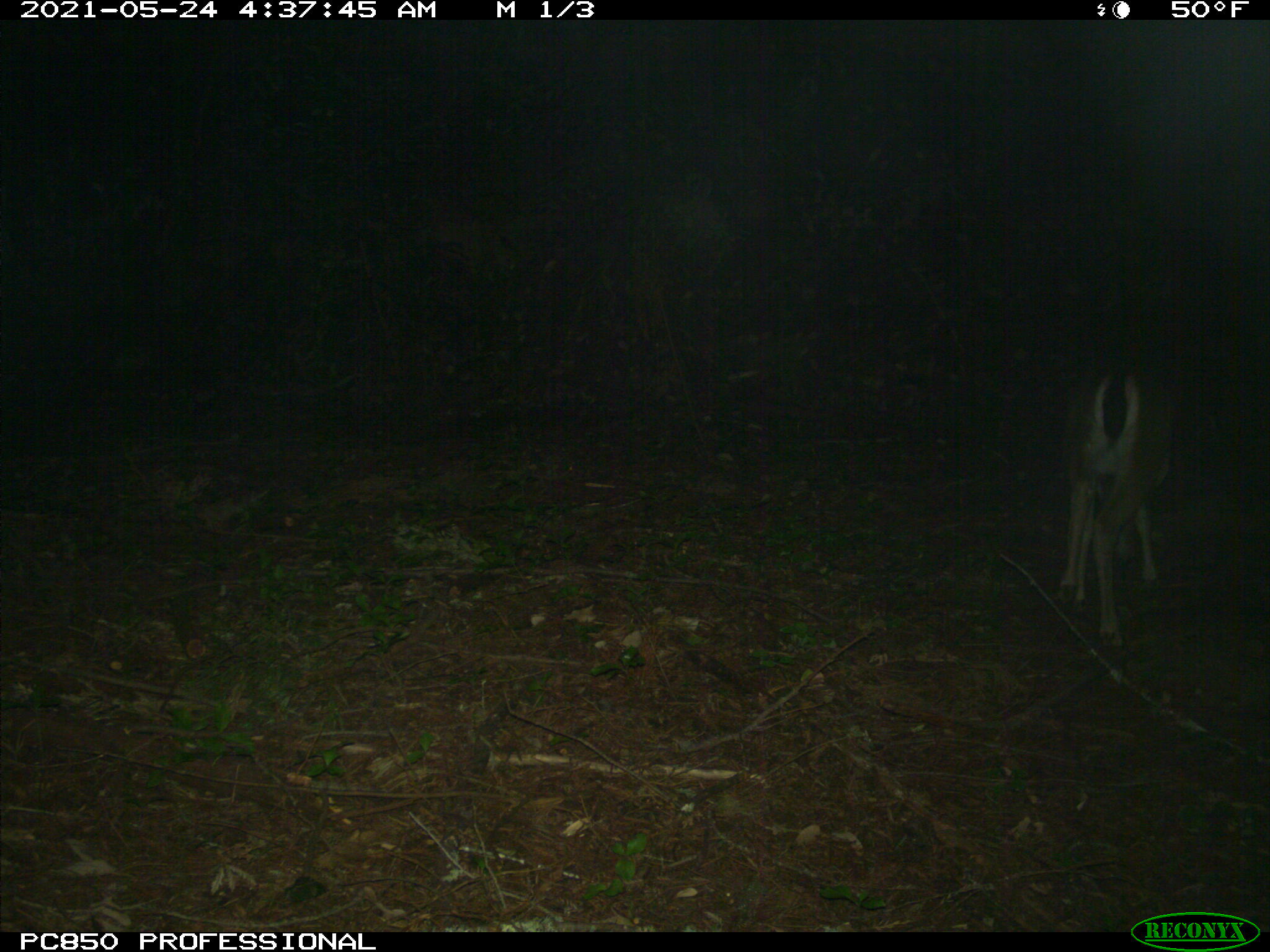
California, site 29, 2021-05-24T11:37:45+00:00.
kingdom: Animalia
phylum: Chordata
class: Mammalia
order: Artiodactyla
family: Cervidae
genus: Odocoileus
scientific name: Odocoileus hemionus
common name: mule deer